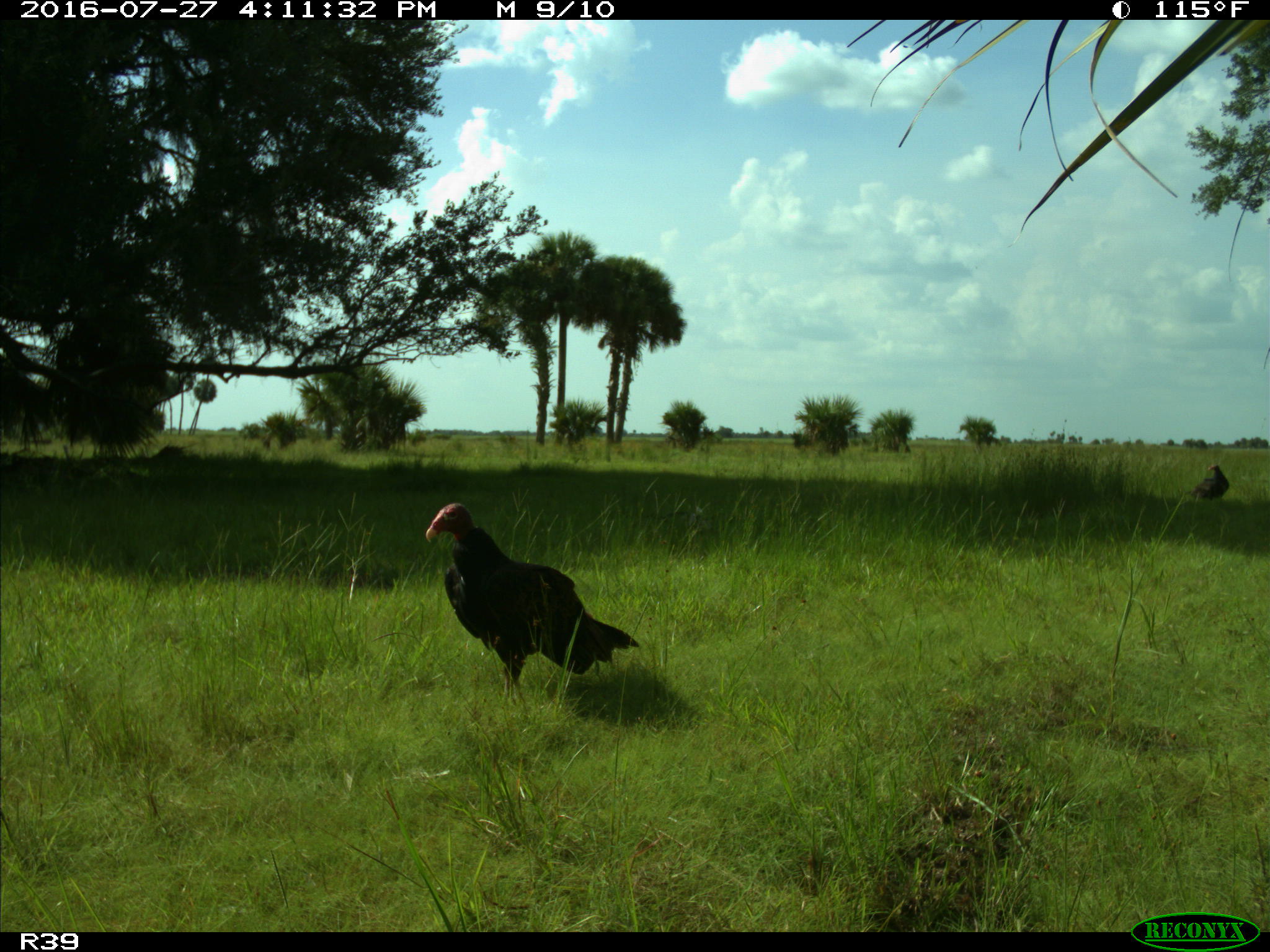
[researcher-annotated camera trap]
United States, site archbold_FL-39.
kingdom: Animalia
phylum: Chordata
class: Aves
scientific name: Aves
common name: birds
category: unidentified bird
Unidentified bird (birds) (Aves).